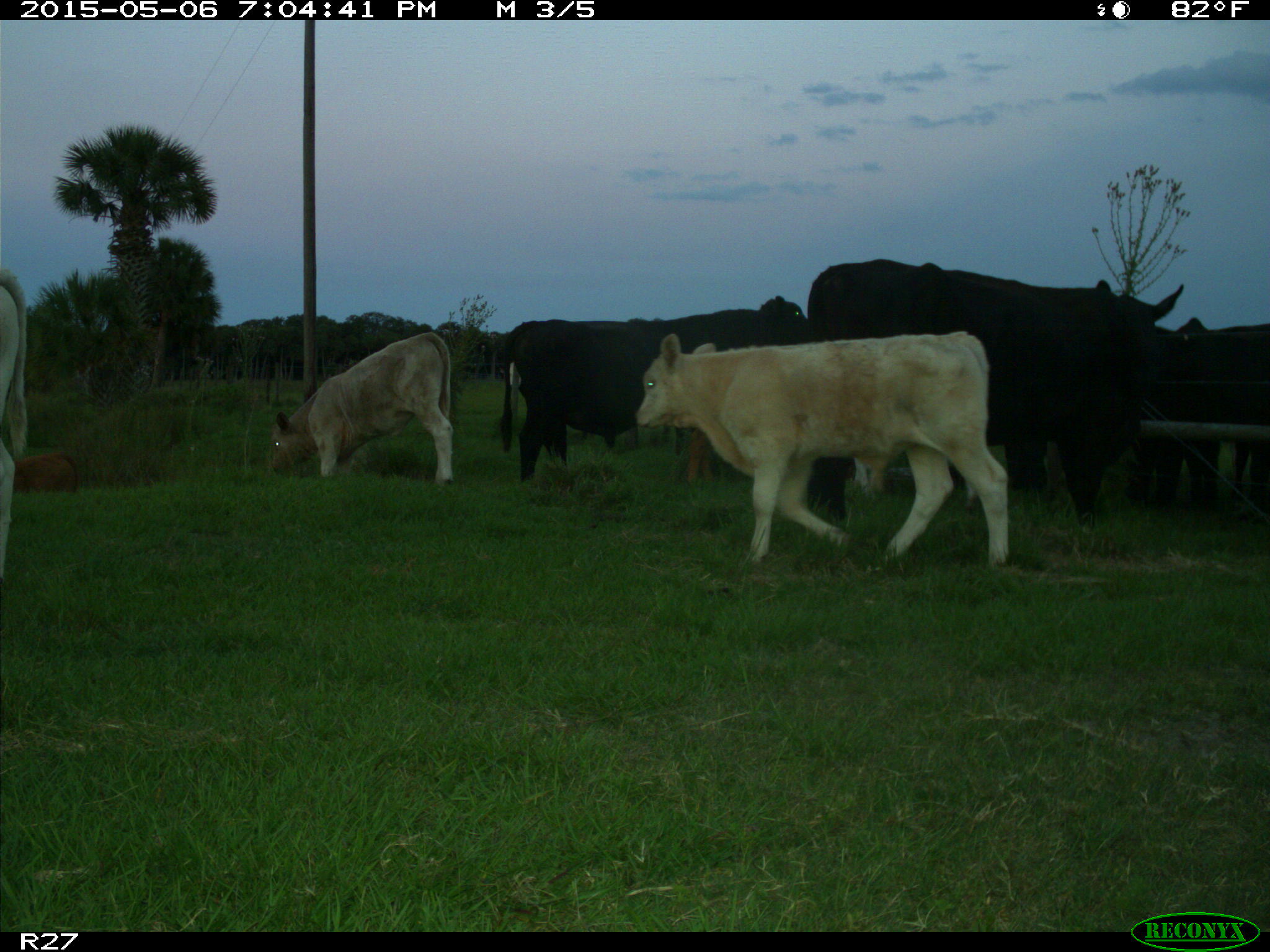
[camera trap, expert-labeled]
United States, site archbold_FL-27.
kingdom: Animalia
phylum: Chordata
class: Mammalia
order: Artiodactyla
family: Bovidae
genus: Bos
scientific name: Bos taurus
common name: domestic cow